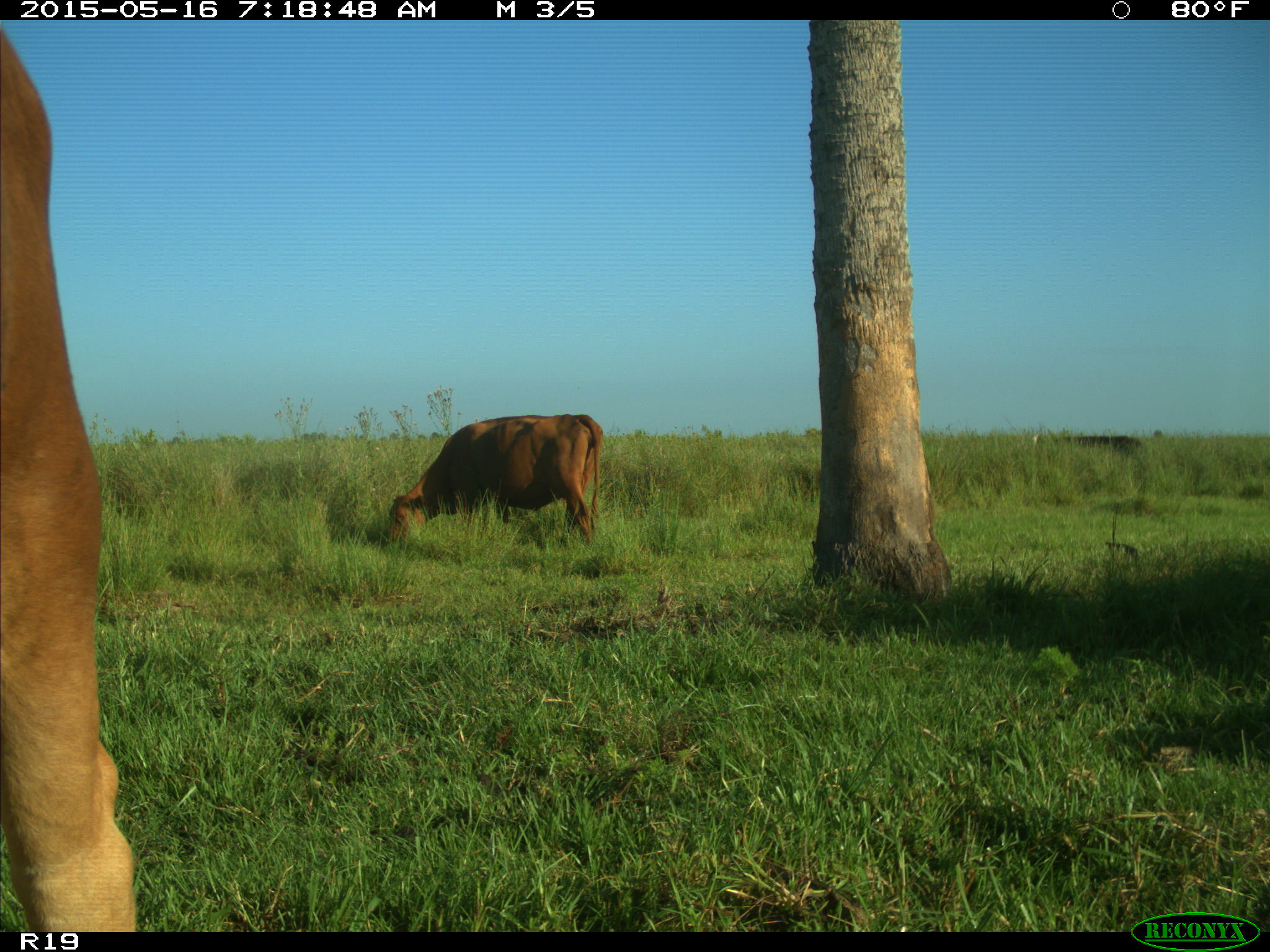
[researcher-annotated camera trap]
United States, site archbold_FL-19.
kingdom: Animalia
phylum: Chordata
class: Mammalia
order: Artiodactyla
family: Bovidae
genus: Bos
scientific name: Bos taurus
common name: domestic cow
Bos taurus (domestic cow).